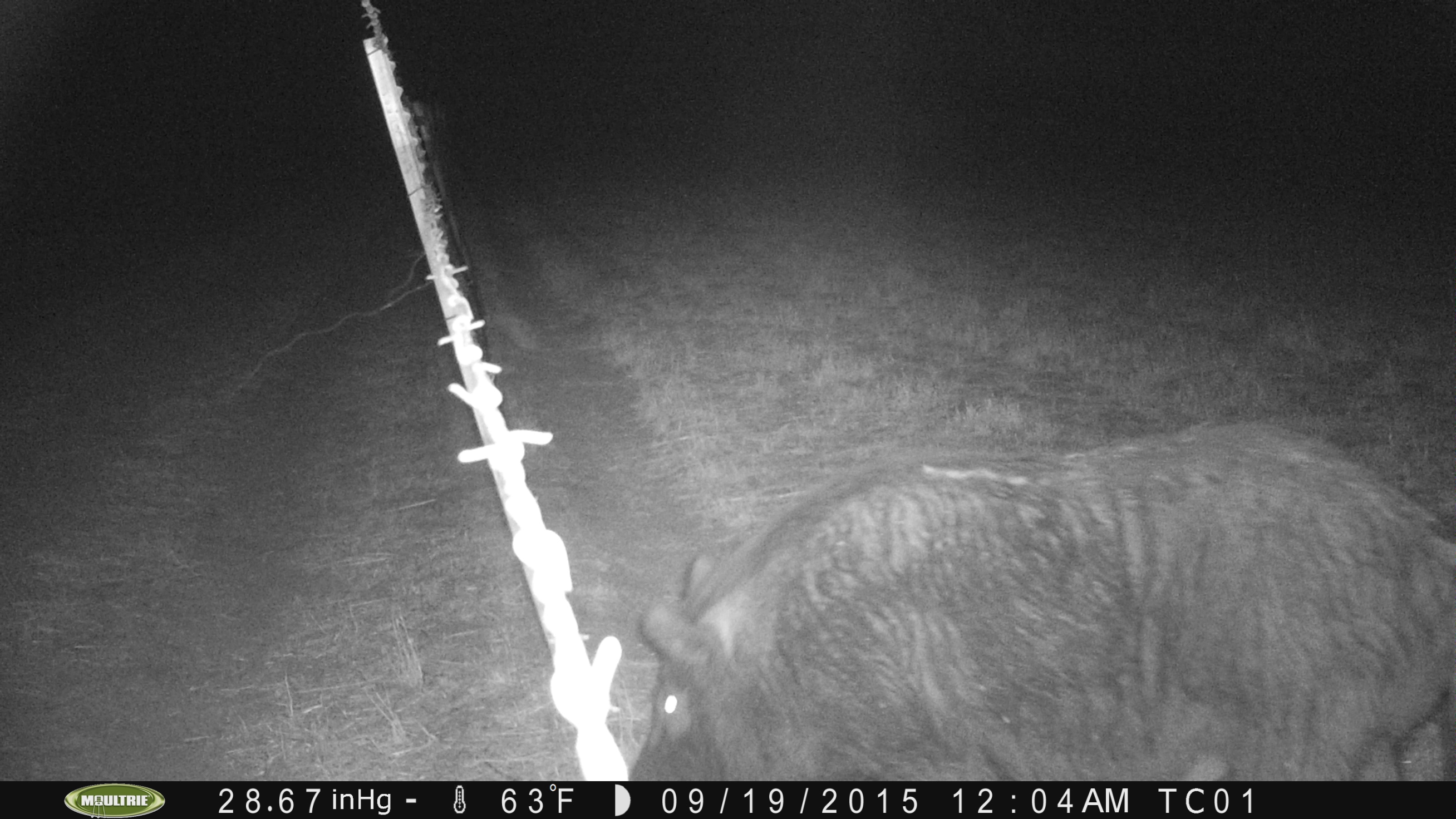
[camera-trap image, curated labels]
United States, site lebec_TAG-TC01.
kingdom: Animalia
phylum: Chordata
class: Mammalia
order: Artiodactyla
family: Suidae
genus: Sus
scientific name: Sus scrofa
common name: wild boar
Sus scrofa (wild boar).